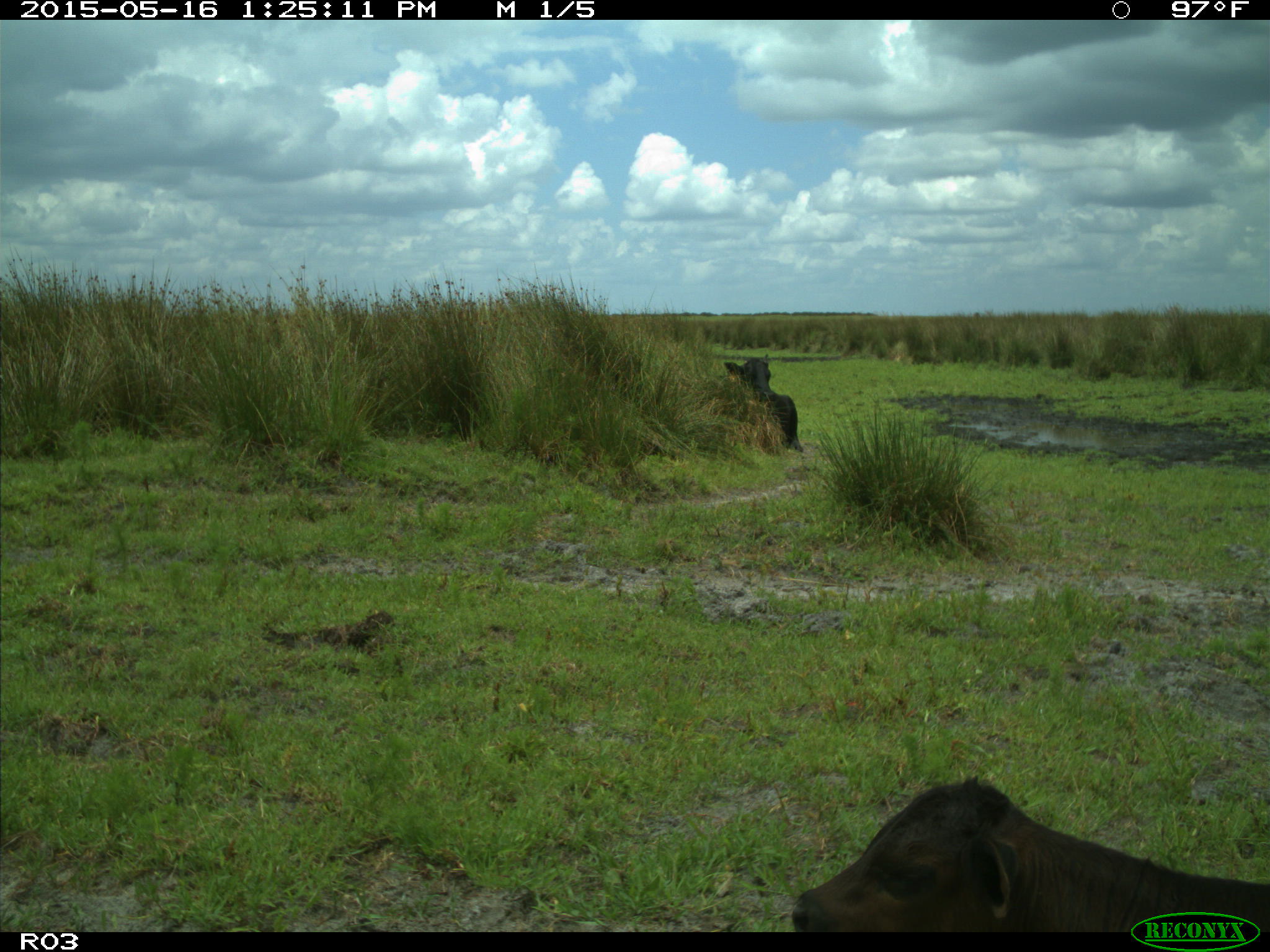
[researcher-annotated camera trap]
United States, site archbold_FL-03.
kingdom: Animalia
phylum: Chordata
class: Mammalia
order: Artiodactyla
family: Bovidae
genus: Bos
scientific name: Bos taurus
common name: domestic cow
Bos taurus (domestic cow).